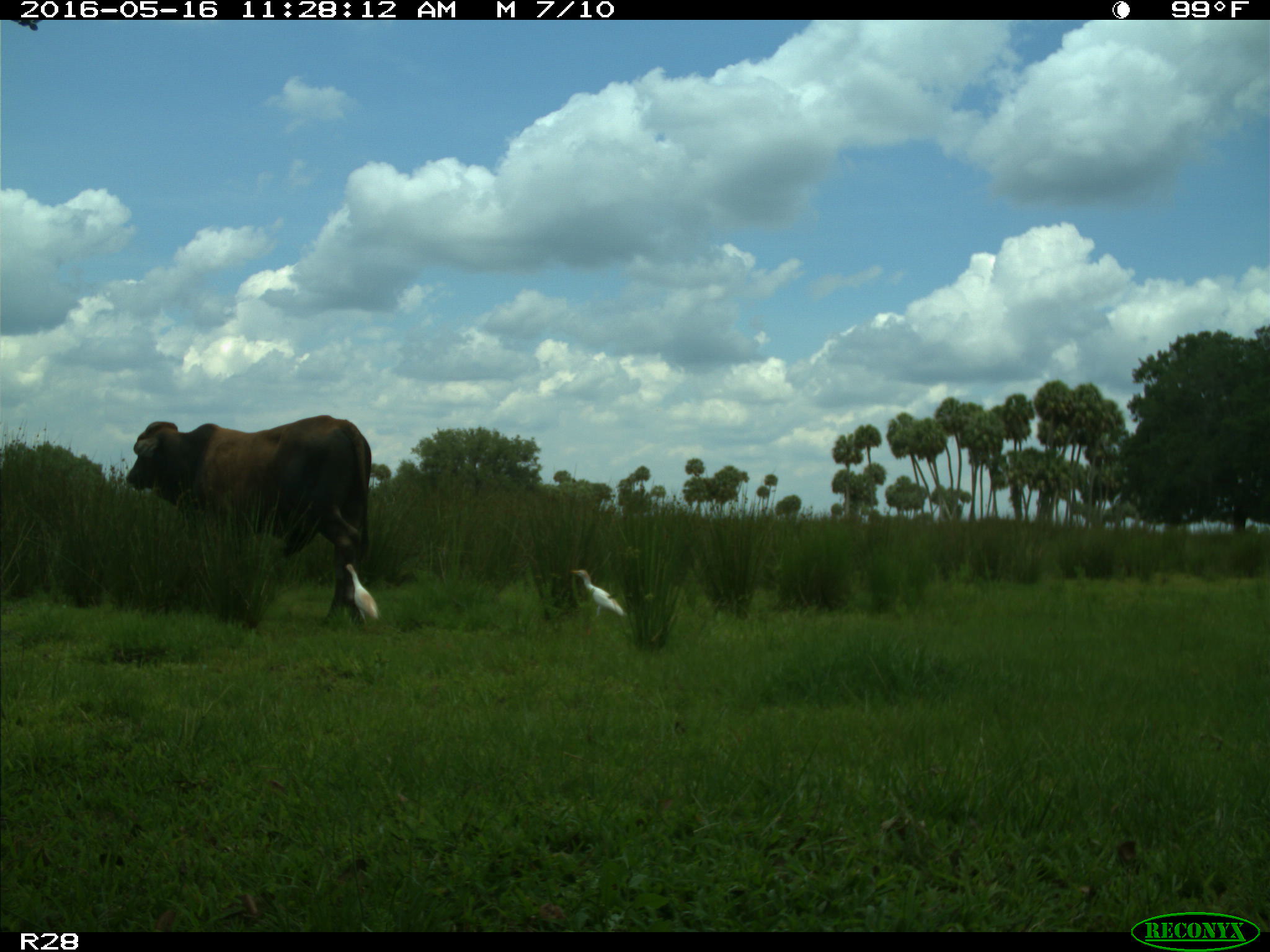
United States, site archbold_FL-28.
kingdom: Animalia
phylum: Chordata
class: Mammalia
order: Artiodactyla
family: Bovidae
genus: Bos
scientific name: Bos taurus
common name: domestic cow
Bos taurus (domestic cow).